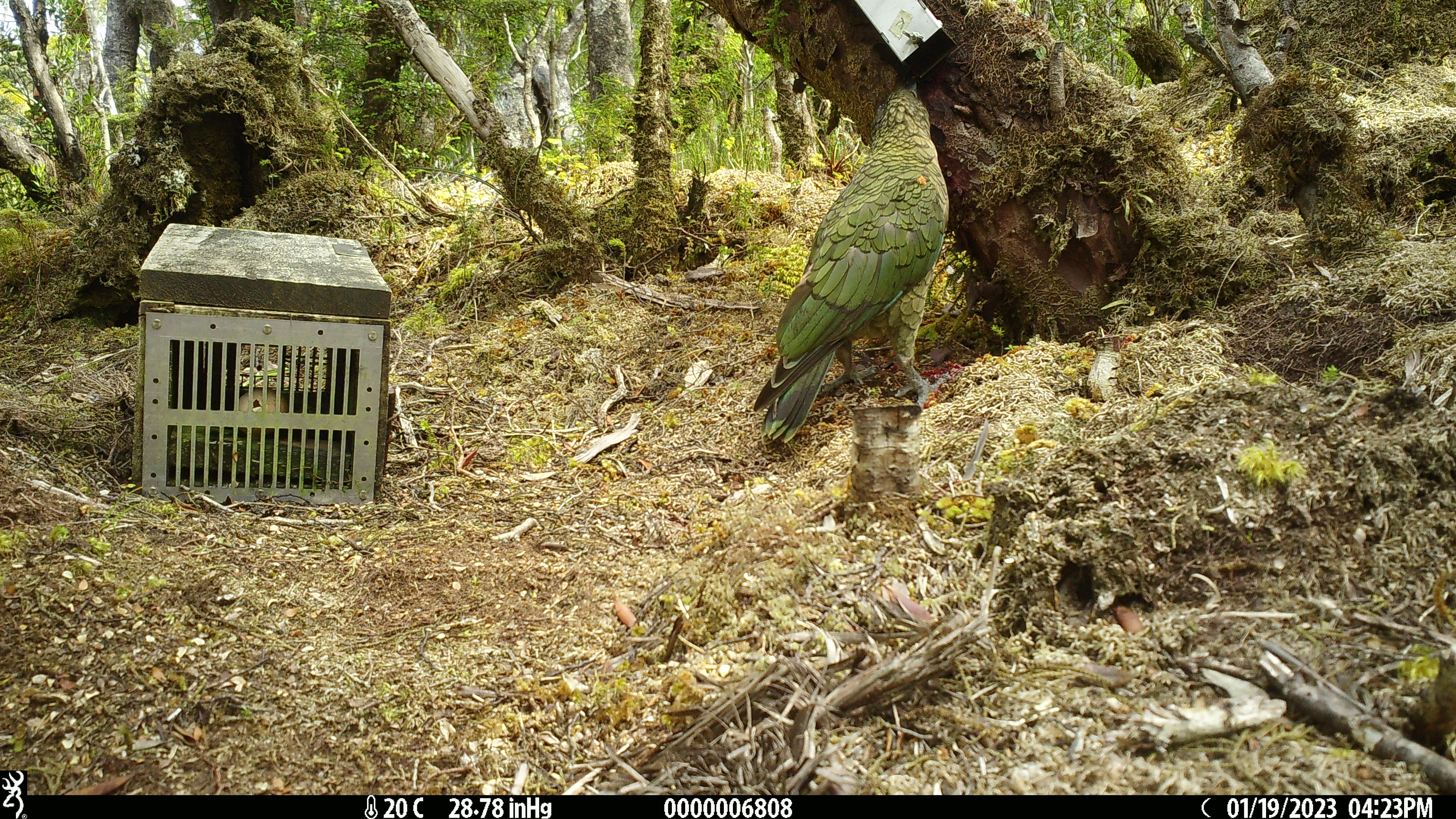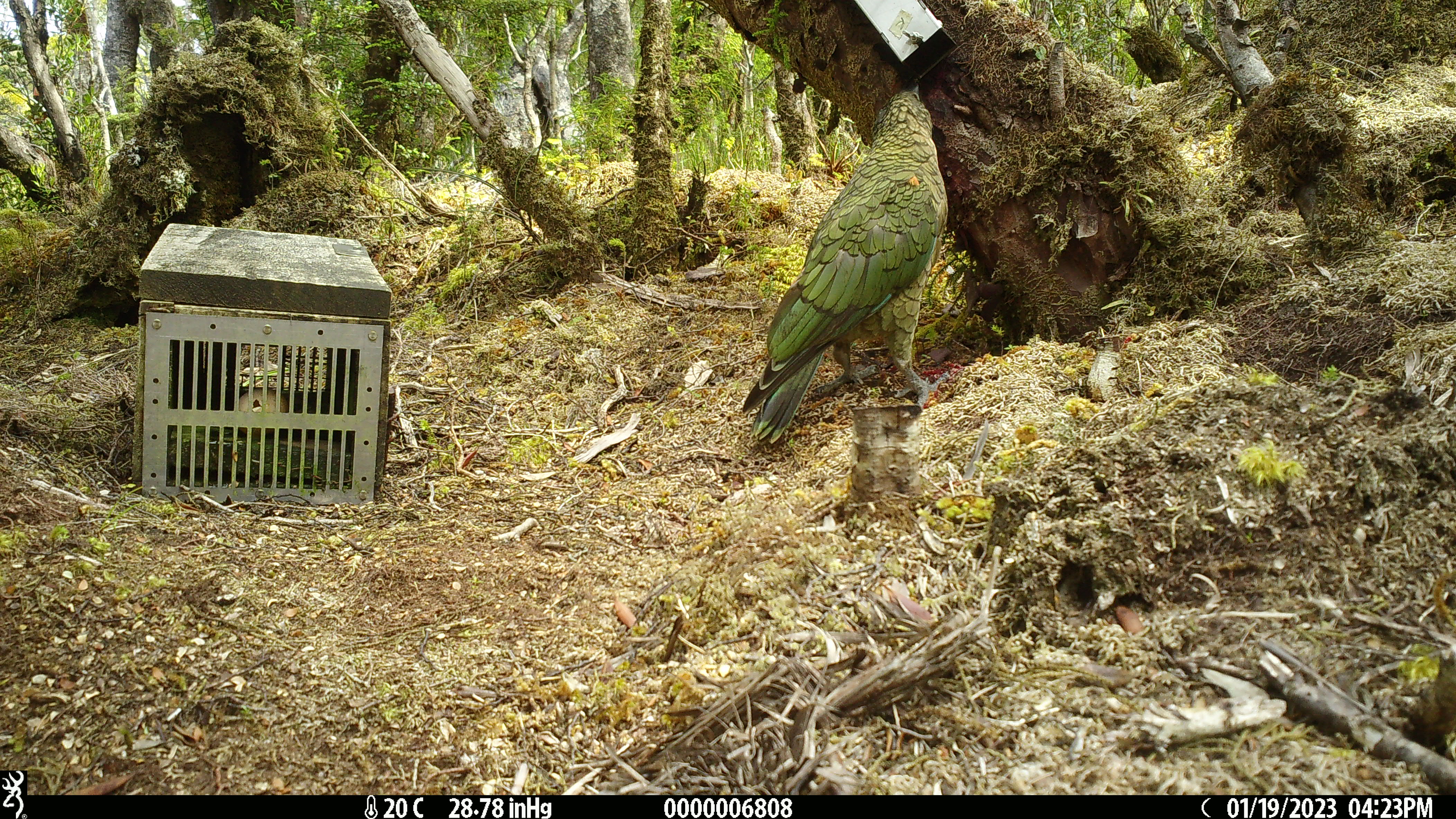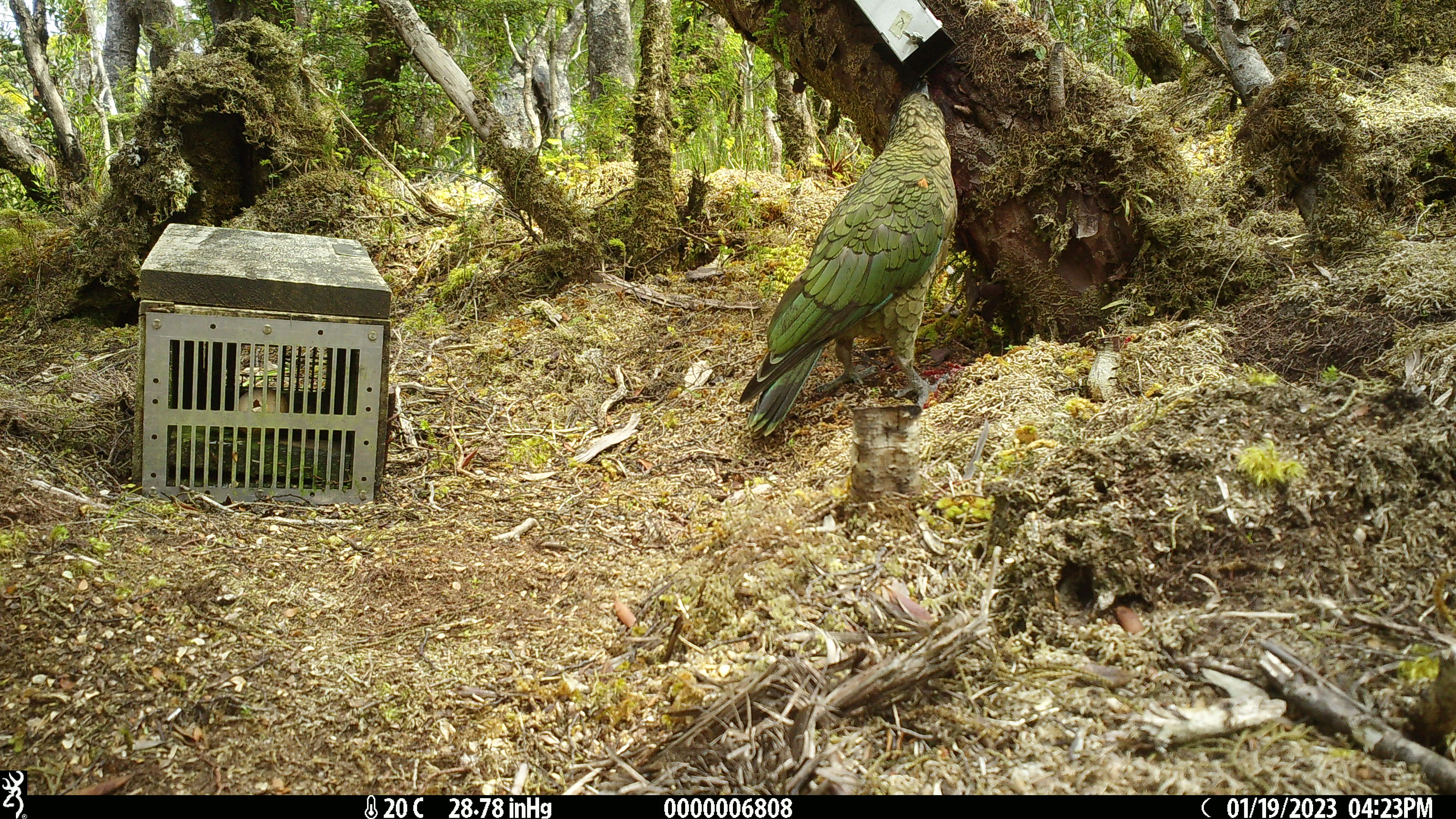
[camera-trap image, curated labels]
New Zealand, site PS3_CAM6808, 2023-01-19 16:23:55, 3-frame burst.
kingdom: Animalia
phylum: Chordata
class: Aves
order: Psittaciformes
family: Strigopidae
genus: Nestor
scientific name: Nestor notabilis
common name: kea